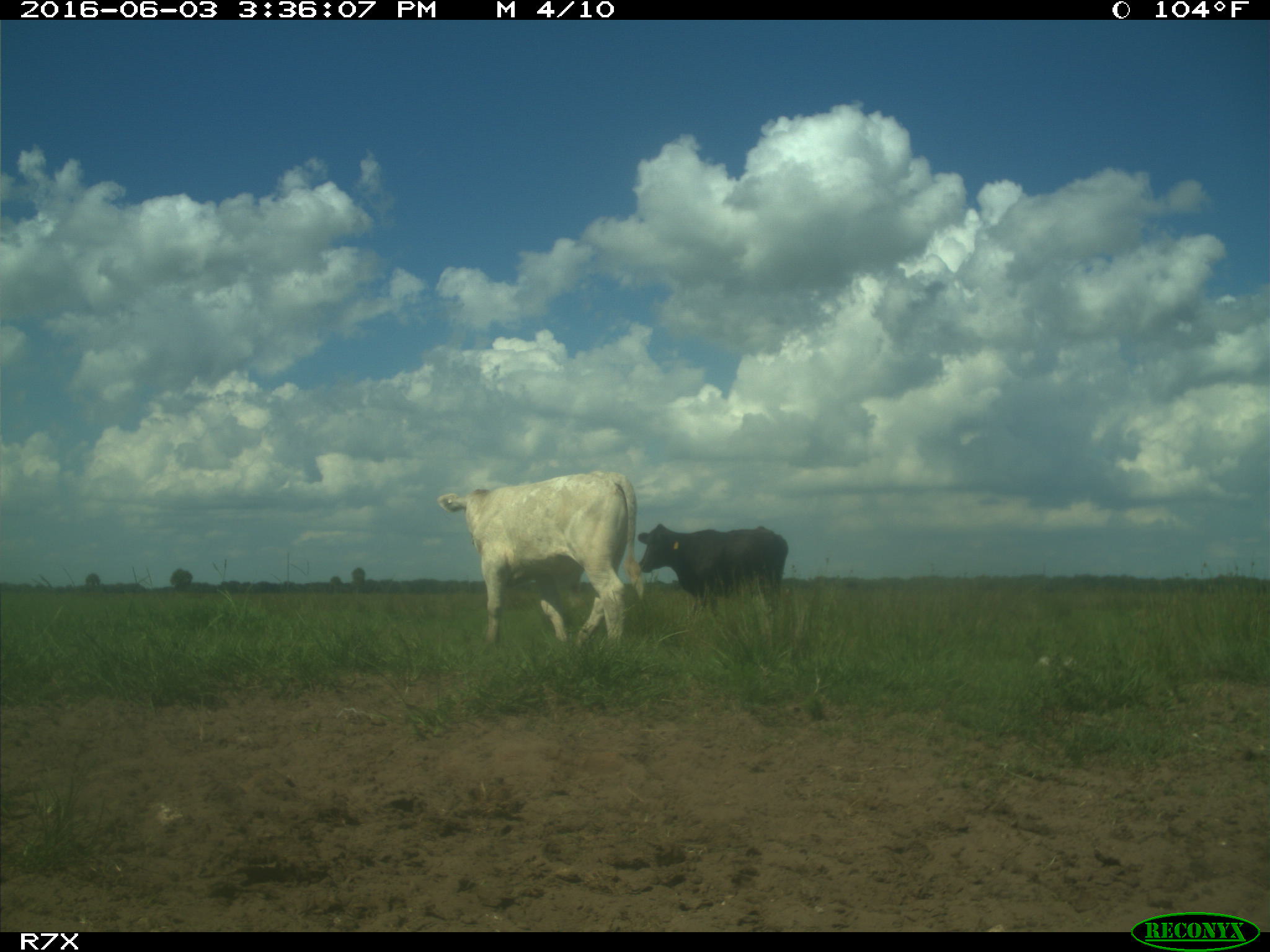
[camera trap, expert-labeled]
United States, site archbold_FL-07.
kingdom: Animalia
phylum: Chordata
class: Mammalia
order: Artiodactyla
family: Bovidae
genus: Bos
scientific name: Bos taurus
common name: domestic cow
Bos taurus (domestic cow).